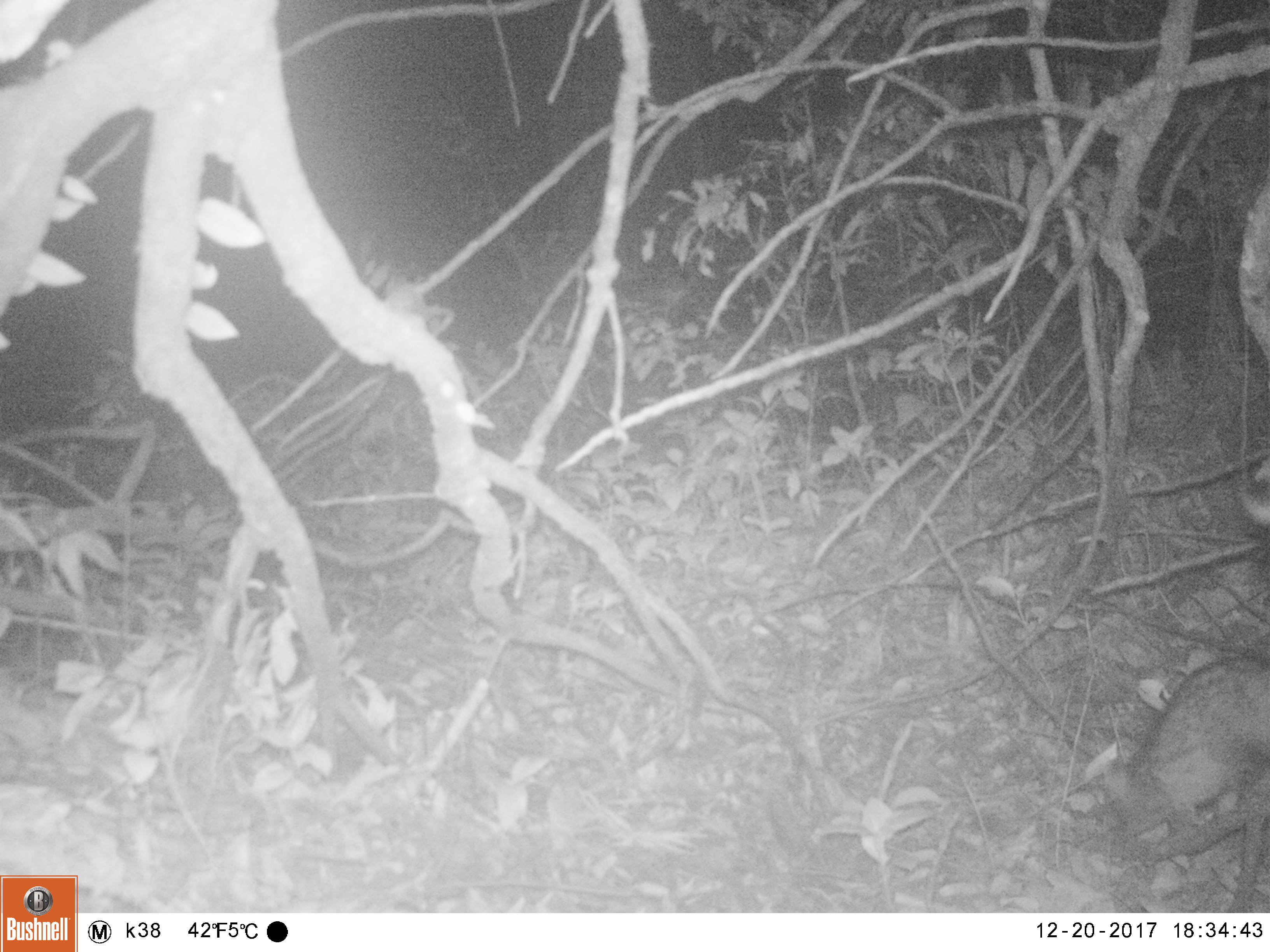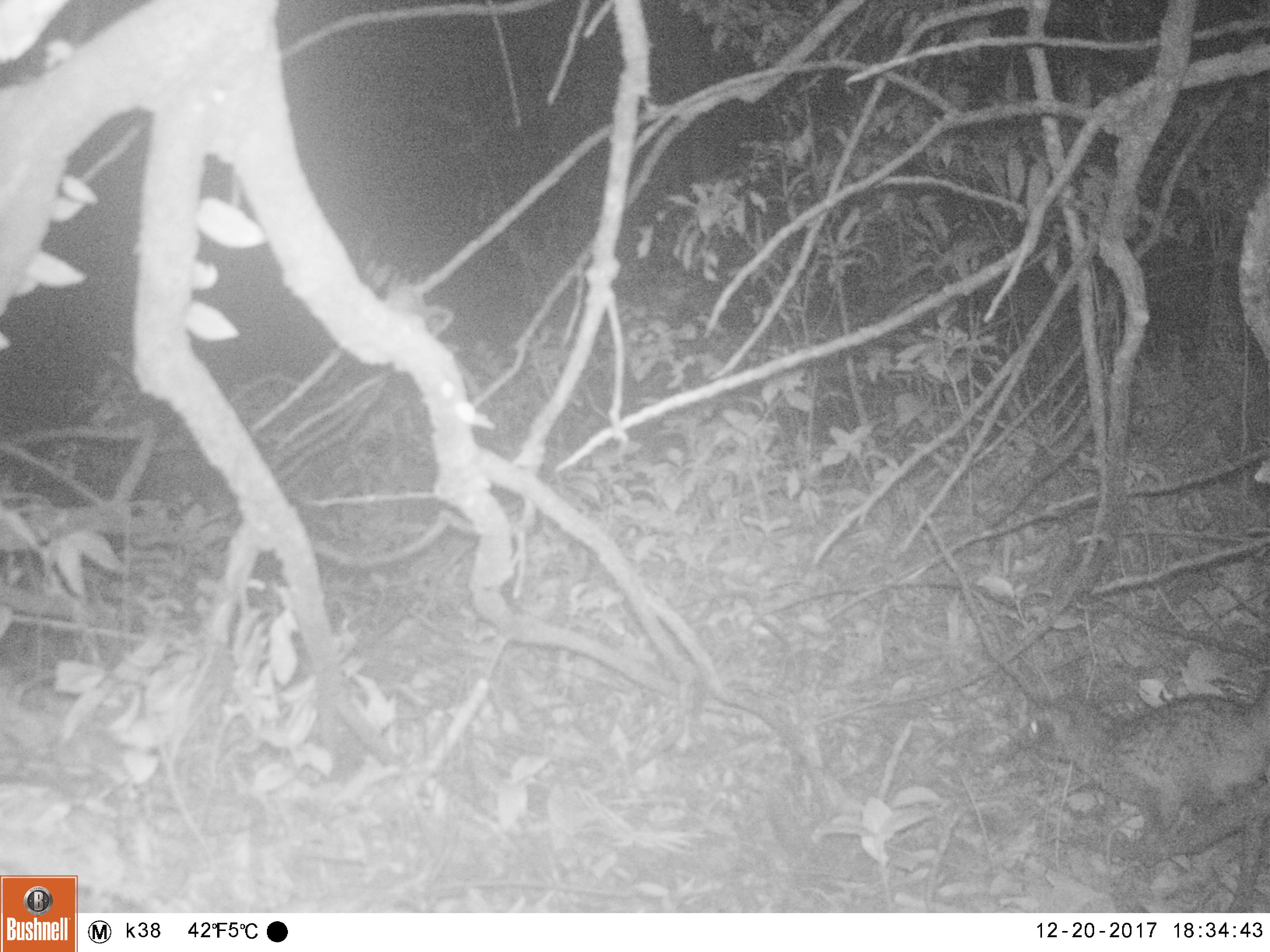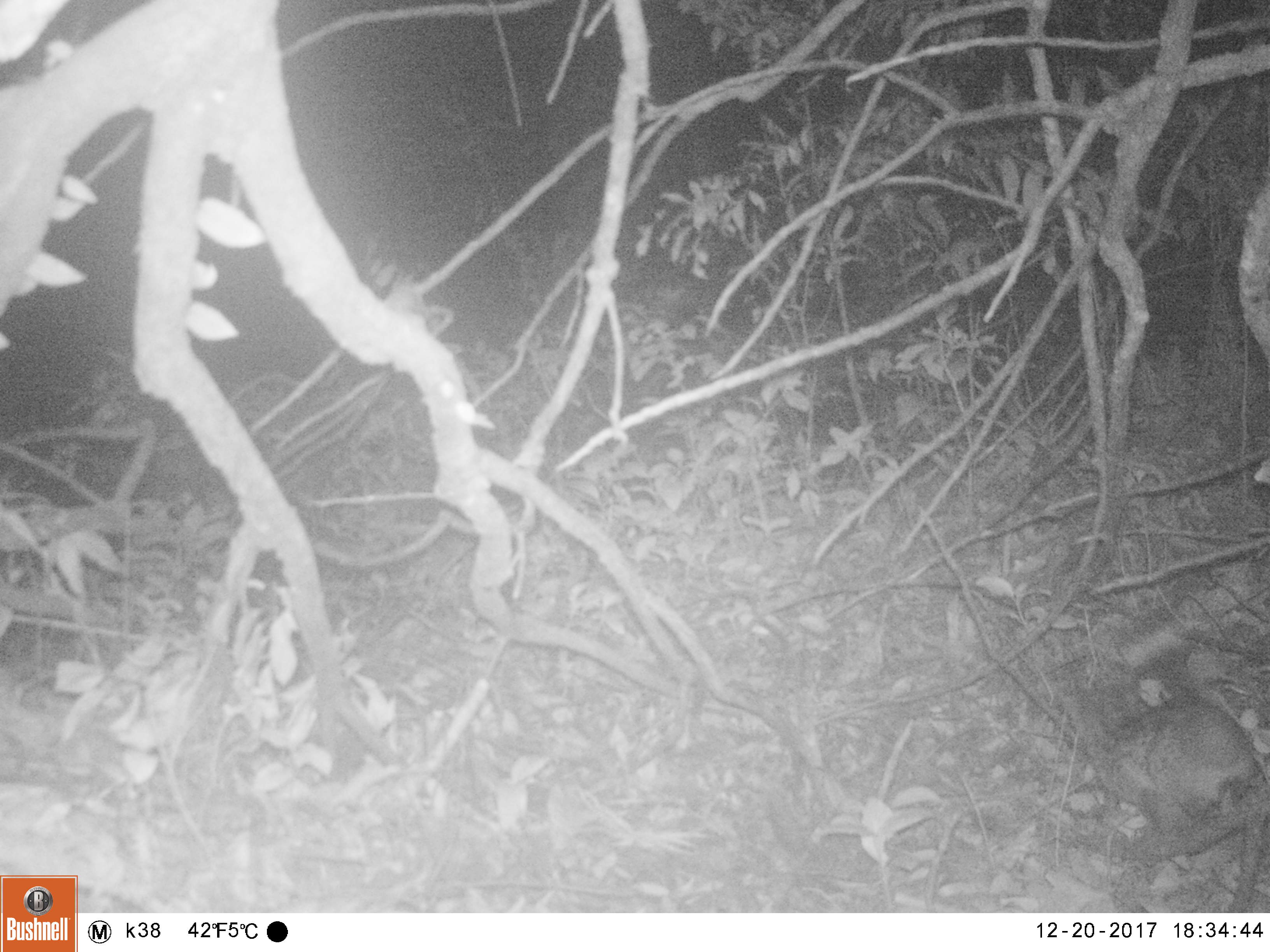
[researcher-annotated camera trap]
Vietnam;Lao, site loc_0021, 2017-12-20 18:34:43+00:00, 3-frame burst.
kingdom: Animalia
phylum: Chordata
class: Mammalia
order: Carnivora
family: Viverridae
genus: Paradoxurus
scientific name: Paradoxurus hermaphroditus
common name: common palm civet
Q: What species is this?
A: Common palm civet (Paradoxurus hermaphroditus).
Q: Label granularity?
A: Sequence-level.